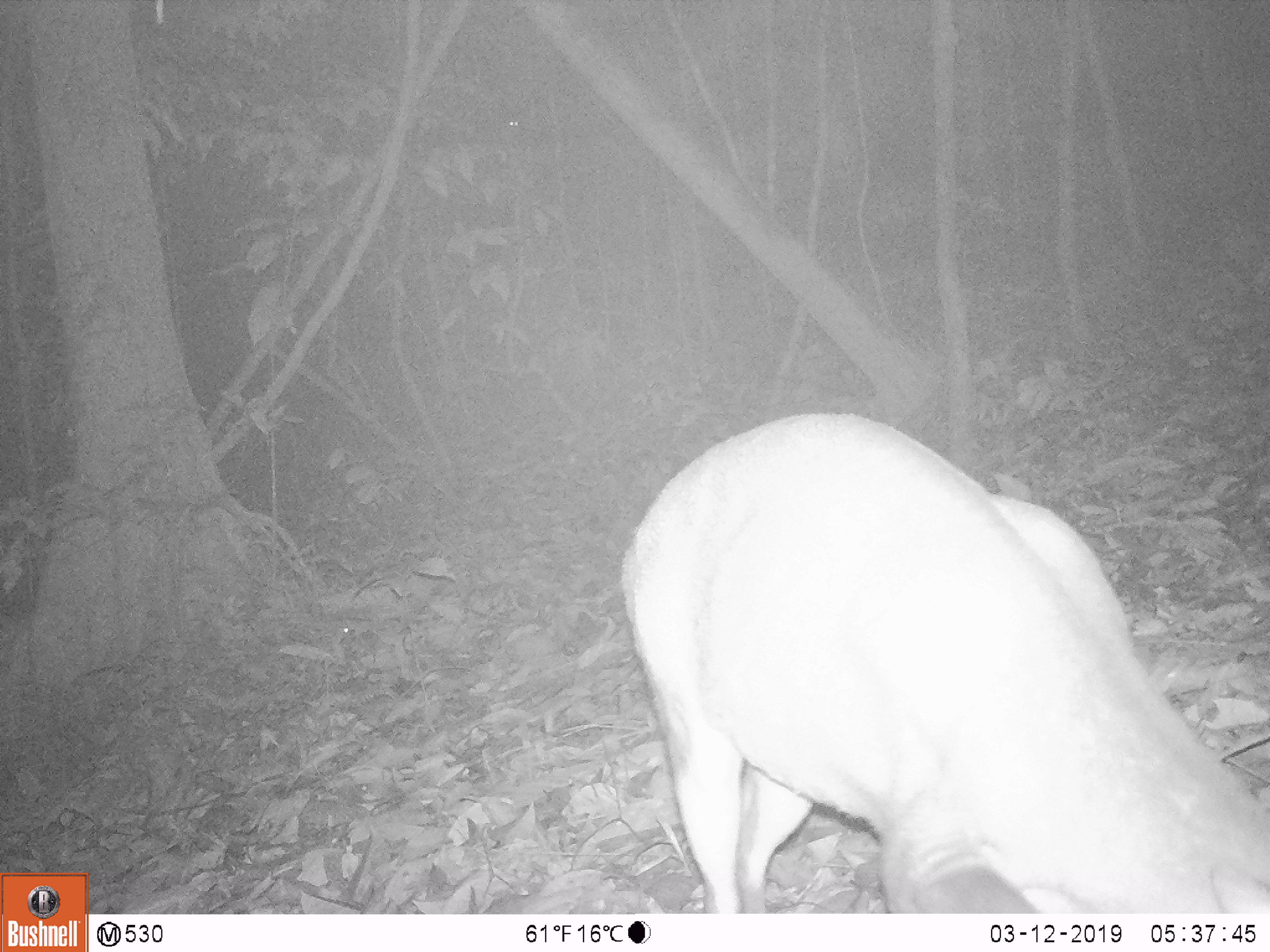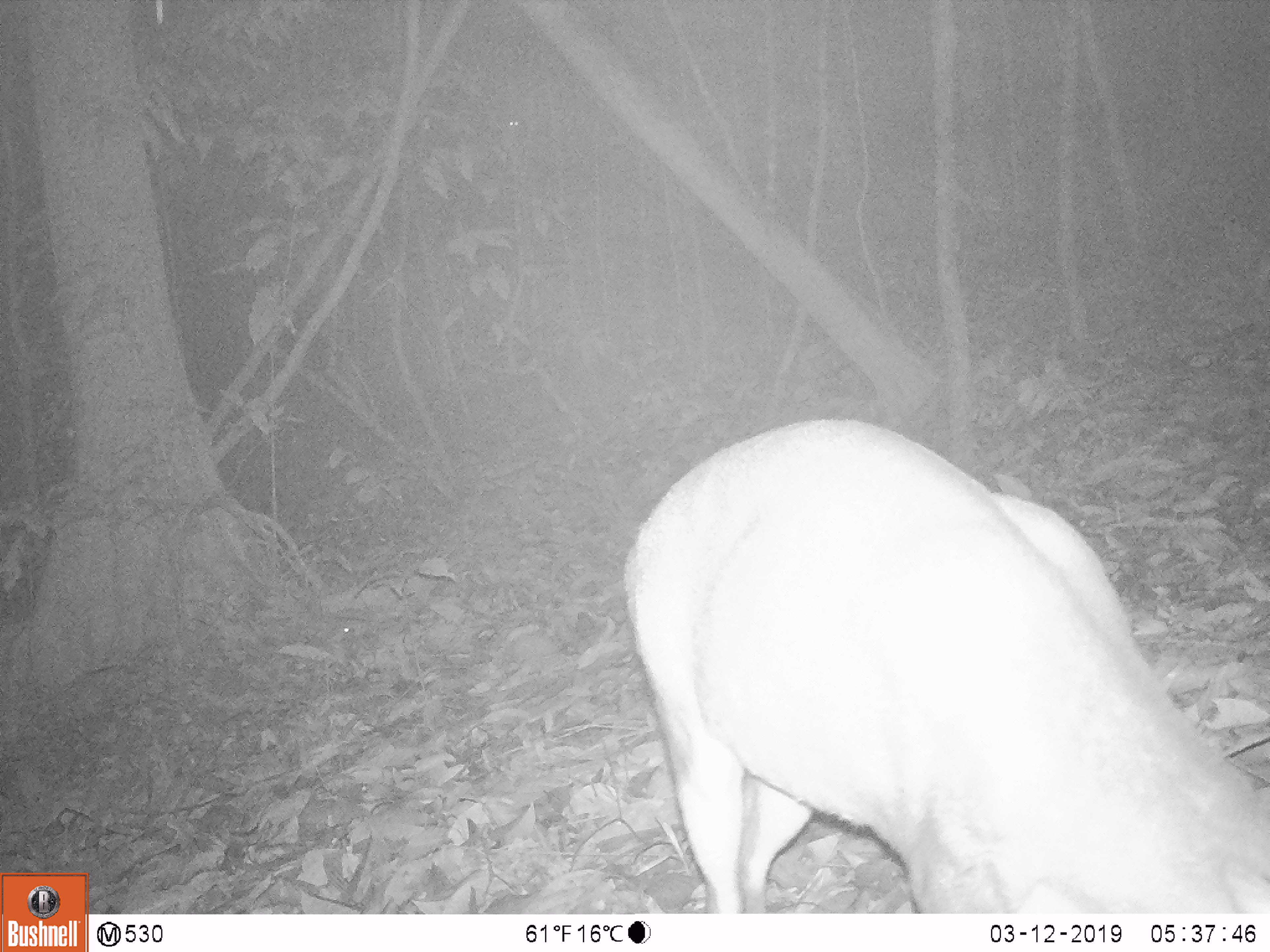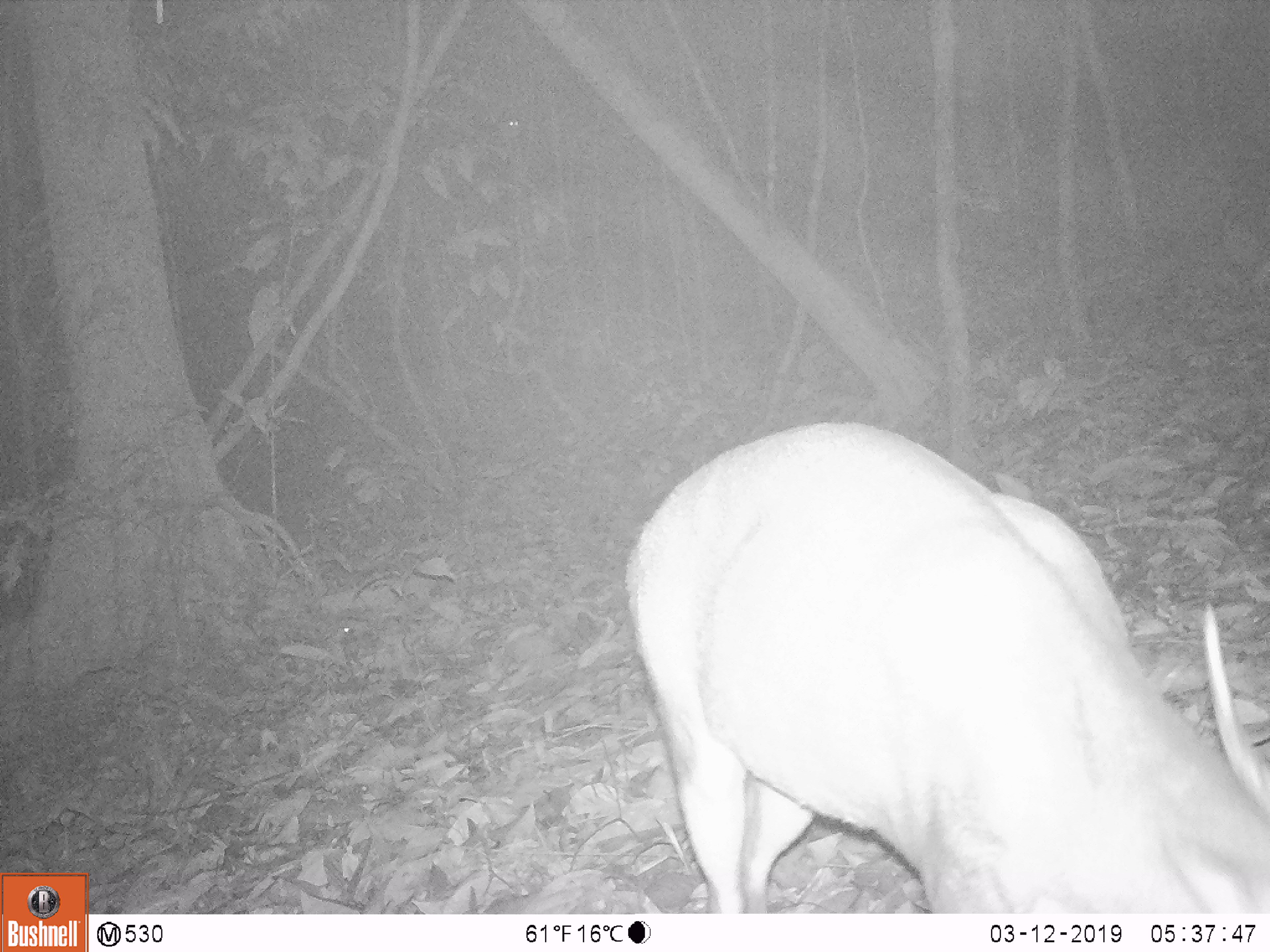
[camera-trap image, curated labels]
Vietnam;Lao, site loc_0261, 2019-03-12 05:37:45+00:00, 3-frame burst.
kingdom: Animalia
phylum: Chordata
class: Mammalia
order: Artiodactyla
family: Cervidae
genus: Muntiacus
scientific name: Muntiacus vuquangensis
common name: large-antlered muntjac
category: large antlered muntjac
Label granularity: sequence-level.